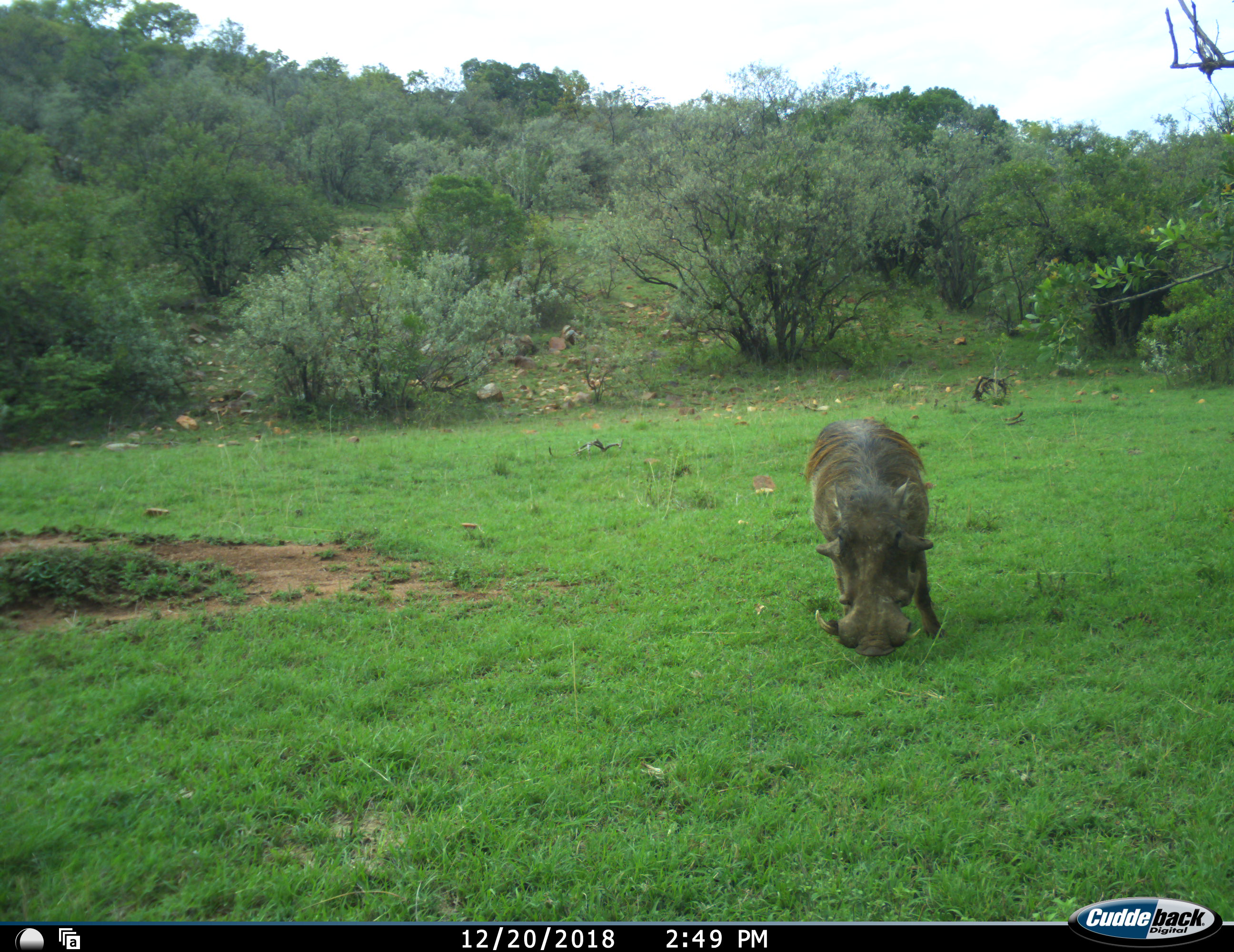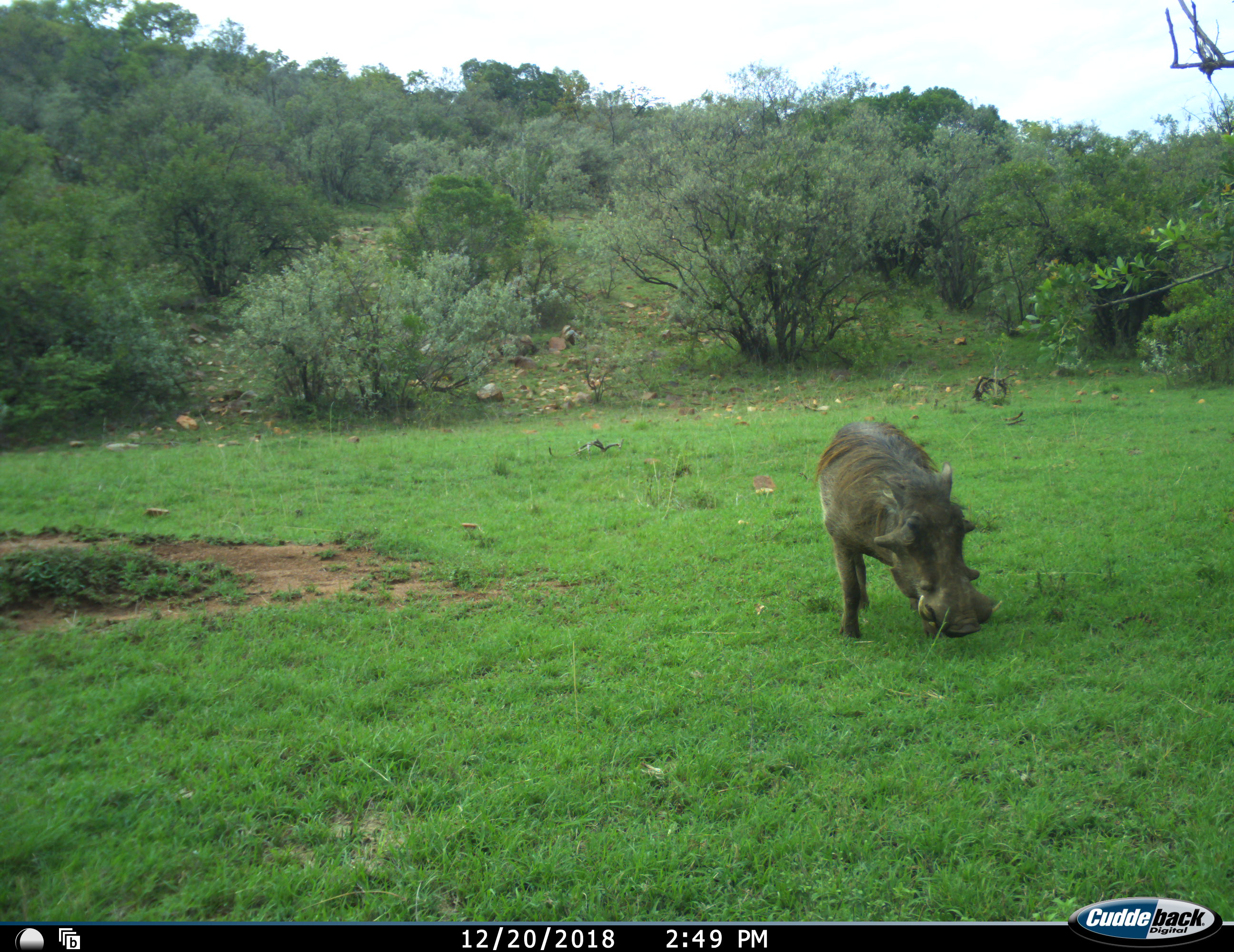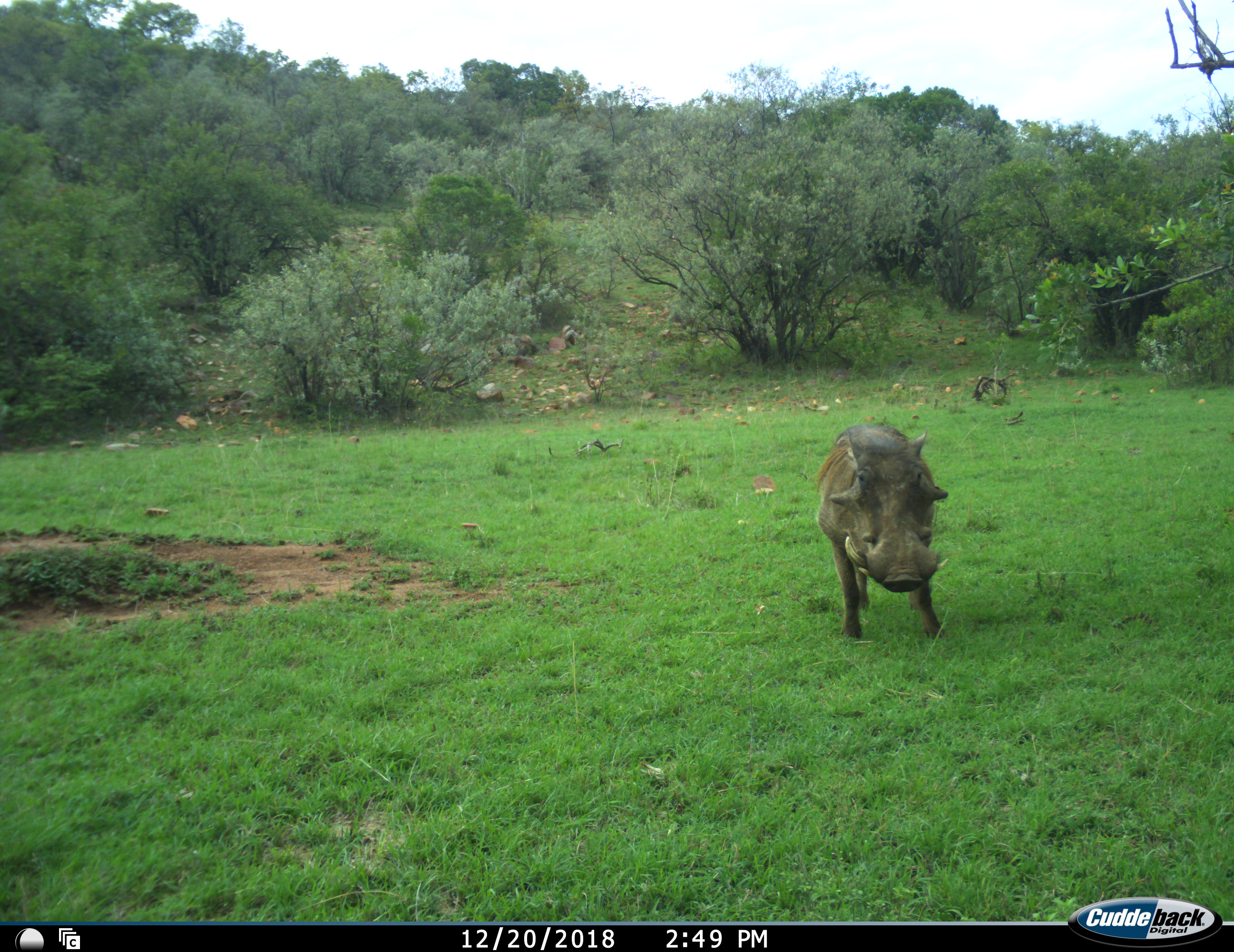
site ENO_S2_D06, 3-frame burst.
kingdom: Animalia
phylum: Chordata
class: Mammalia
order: Artiodactyla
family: Suidae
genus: Phacochoerus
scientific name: Phacochoerus africanus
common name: warthog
Warthog (Phacochoerus africanus), count 1. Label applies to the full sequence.